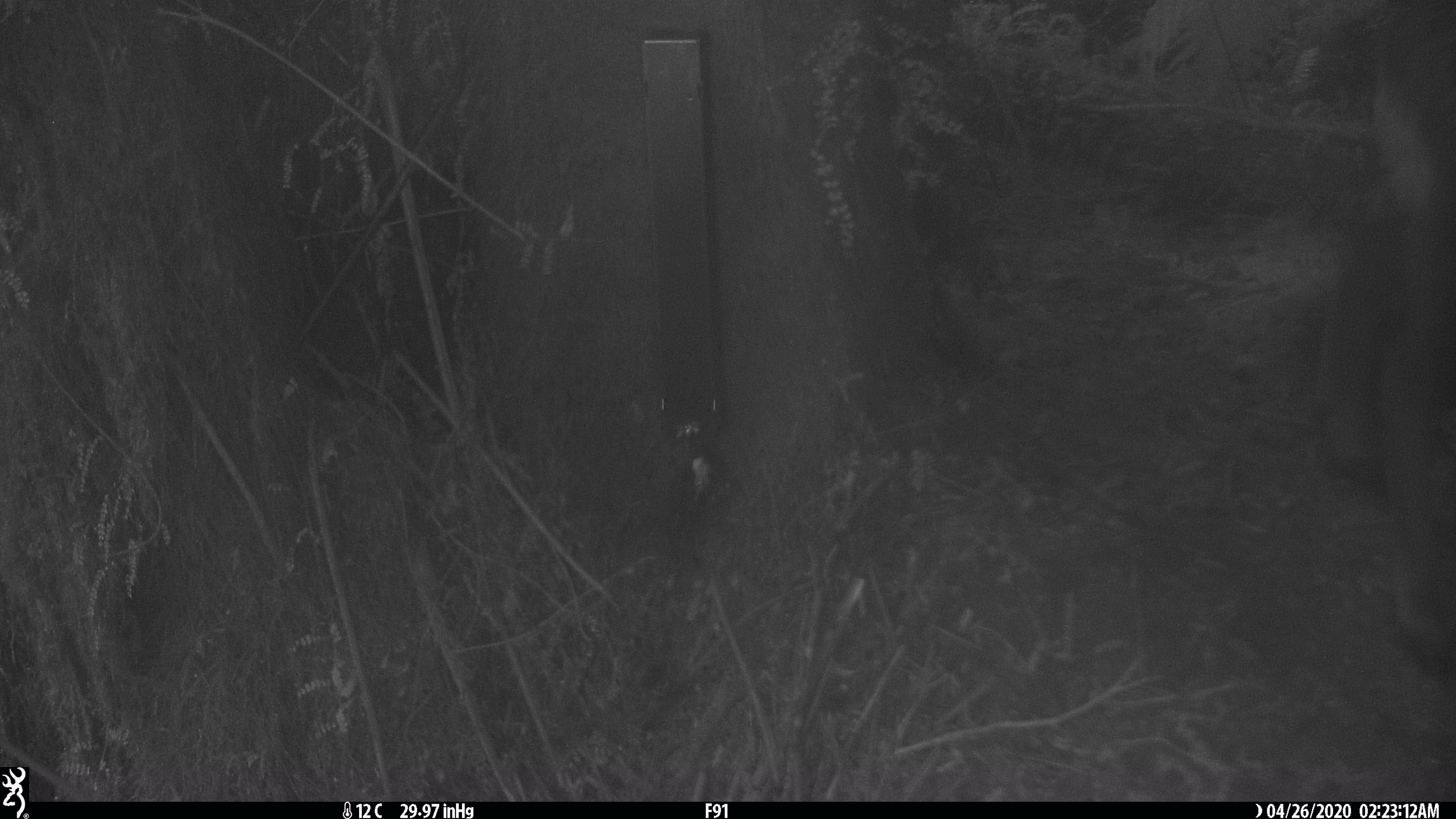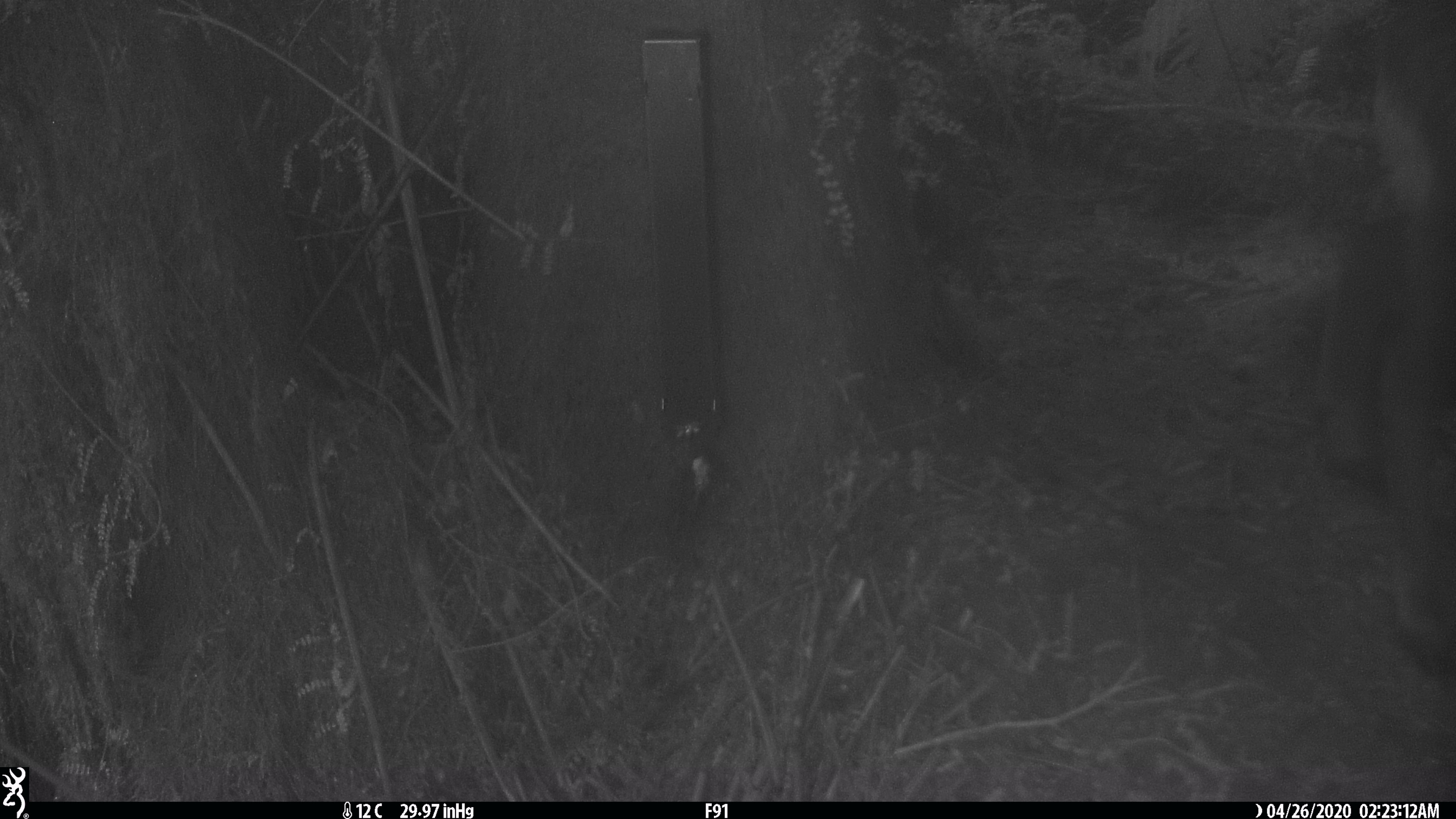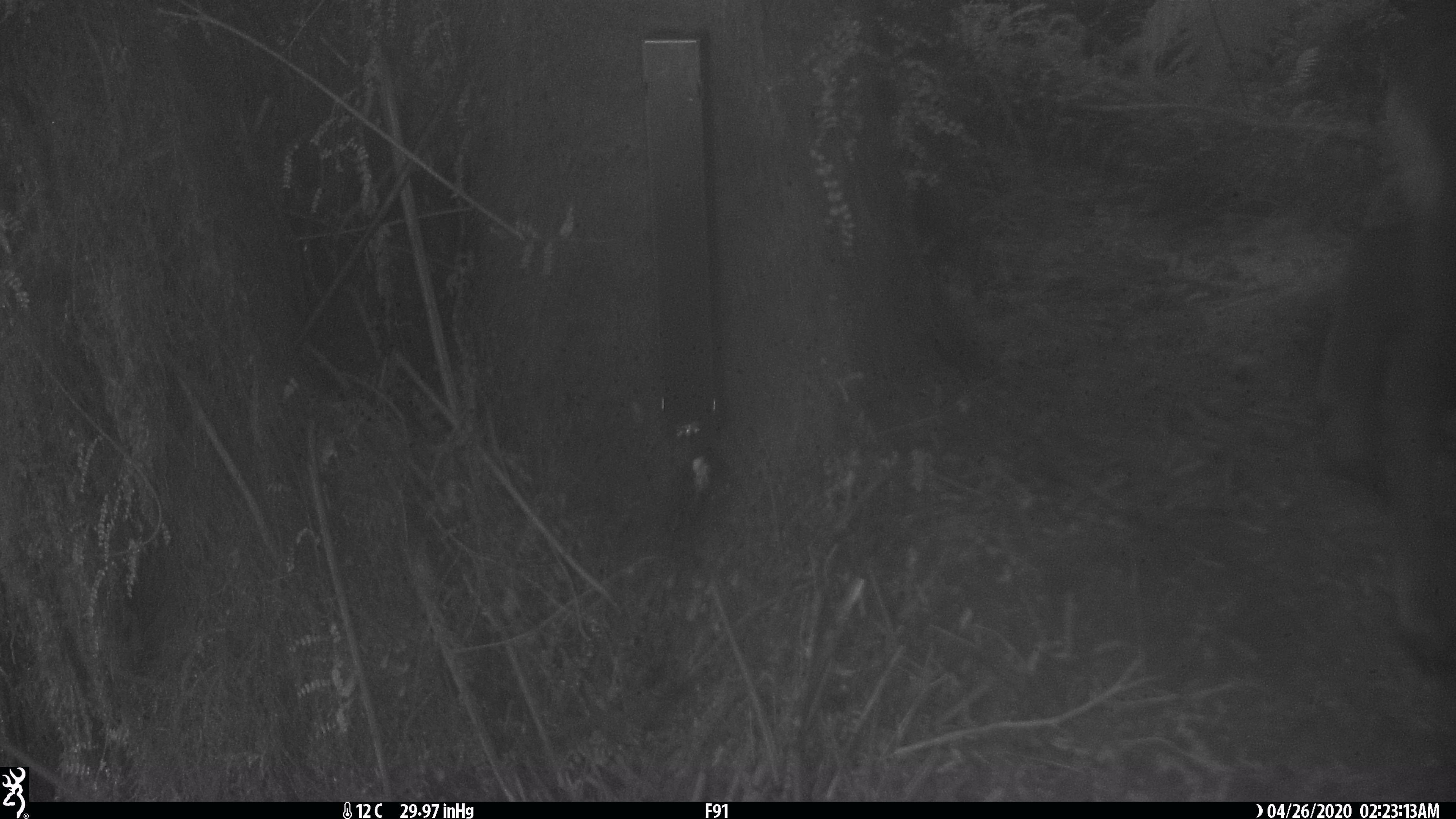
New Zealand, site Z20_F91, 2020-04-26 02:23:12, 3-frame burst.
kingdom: Animalia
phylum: Chordata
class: Mammalia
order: Artiodactyla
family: Bovidae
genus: Rupicapra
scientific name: Rupicapra rupicapra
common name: alpine chamois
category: chamois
Chamois (alpine chamois) (Rupicapra rupicapra).